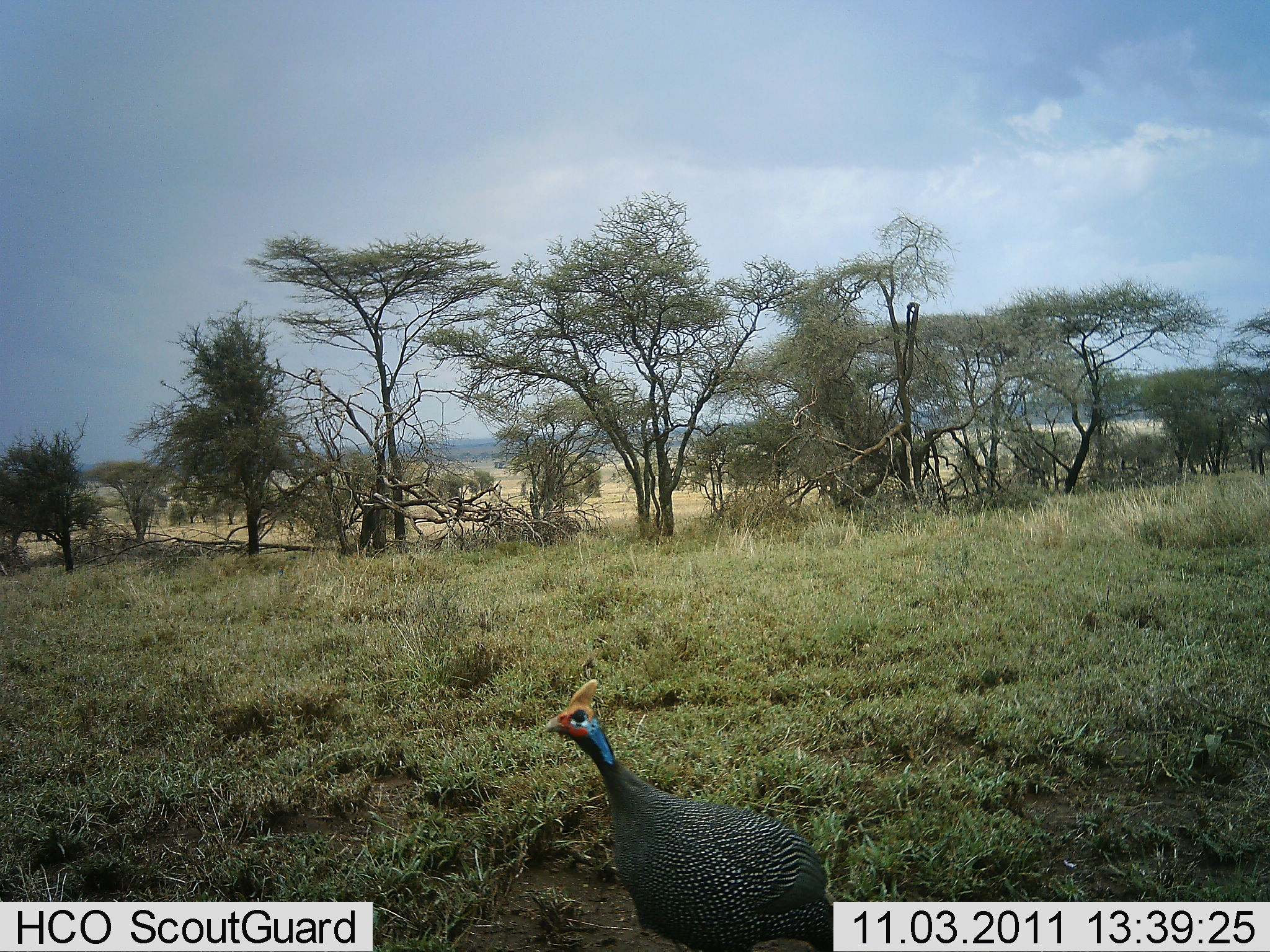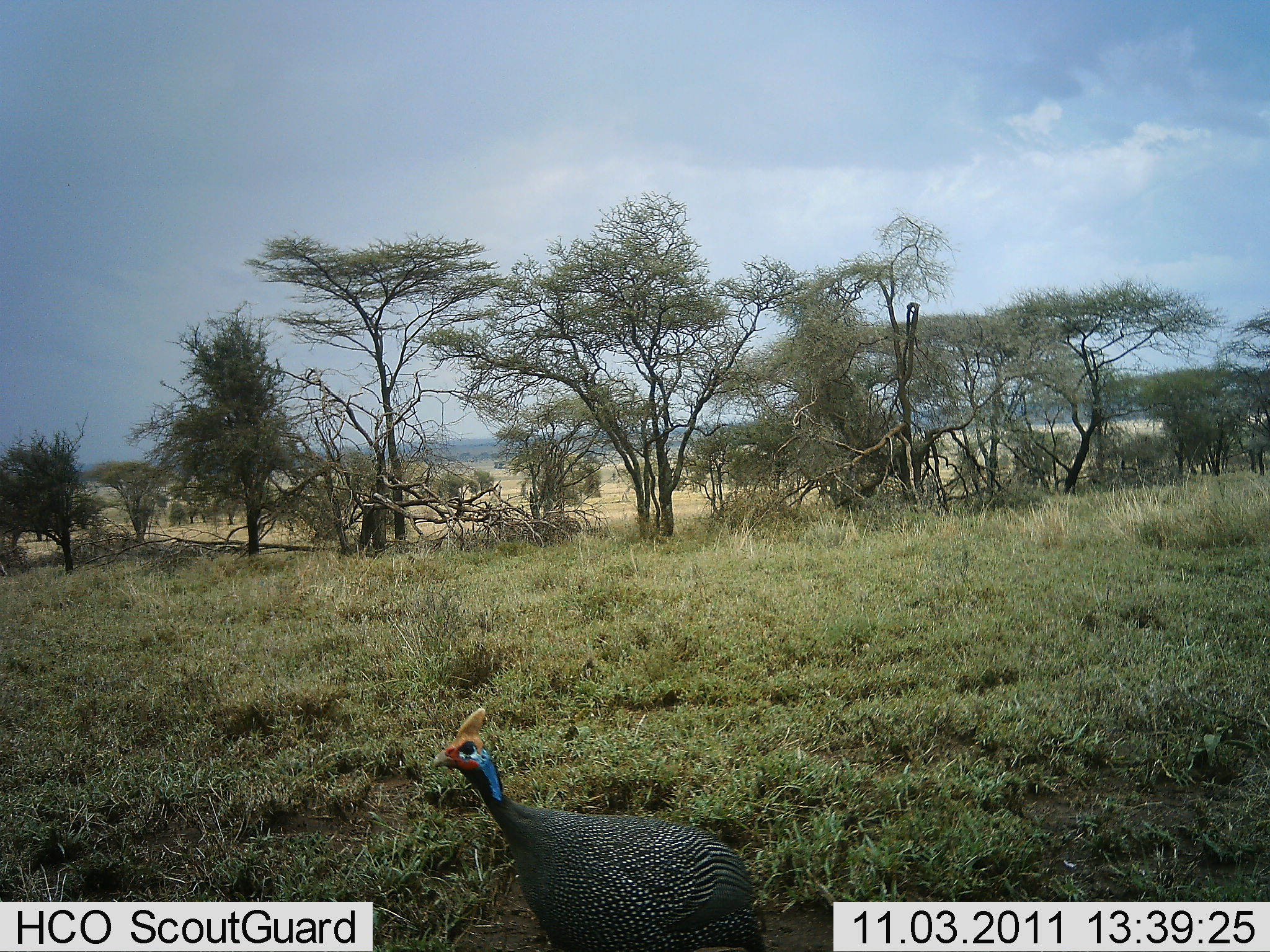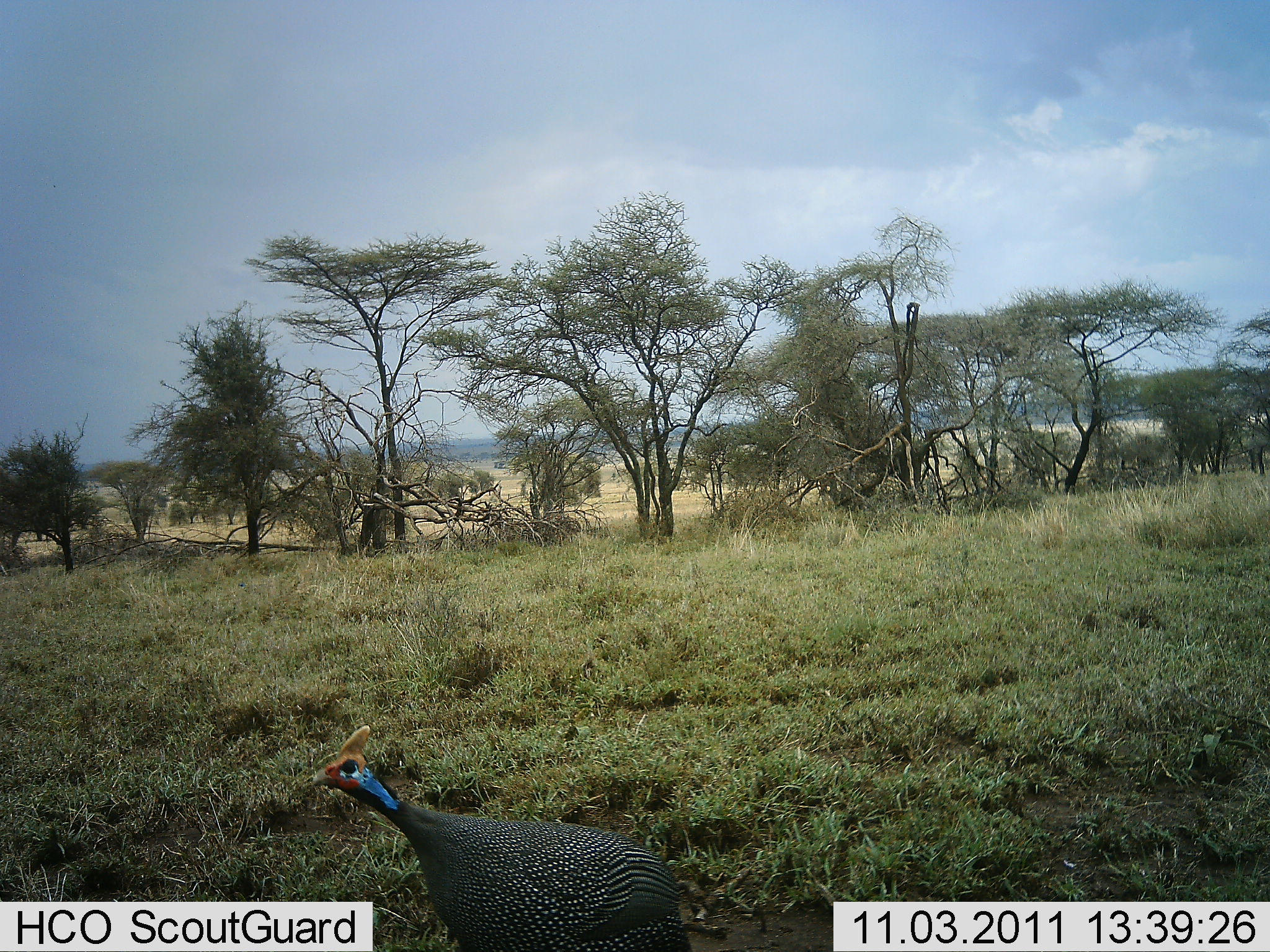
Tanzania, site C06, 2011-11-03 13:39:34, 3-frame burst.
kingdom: Animalia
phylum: Chordata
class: Aves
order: Galliformes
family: Numididae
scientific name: Numididae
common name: guinea fowl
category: guineafowl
Guineafowl (guinea fowl) (Numididae), count 1. Behavior (volunteer vote fractions): standing 8%, resting 0%, moving 92%, interacting 0%. Young present (vote fraction): 0%. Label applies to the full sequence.